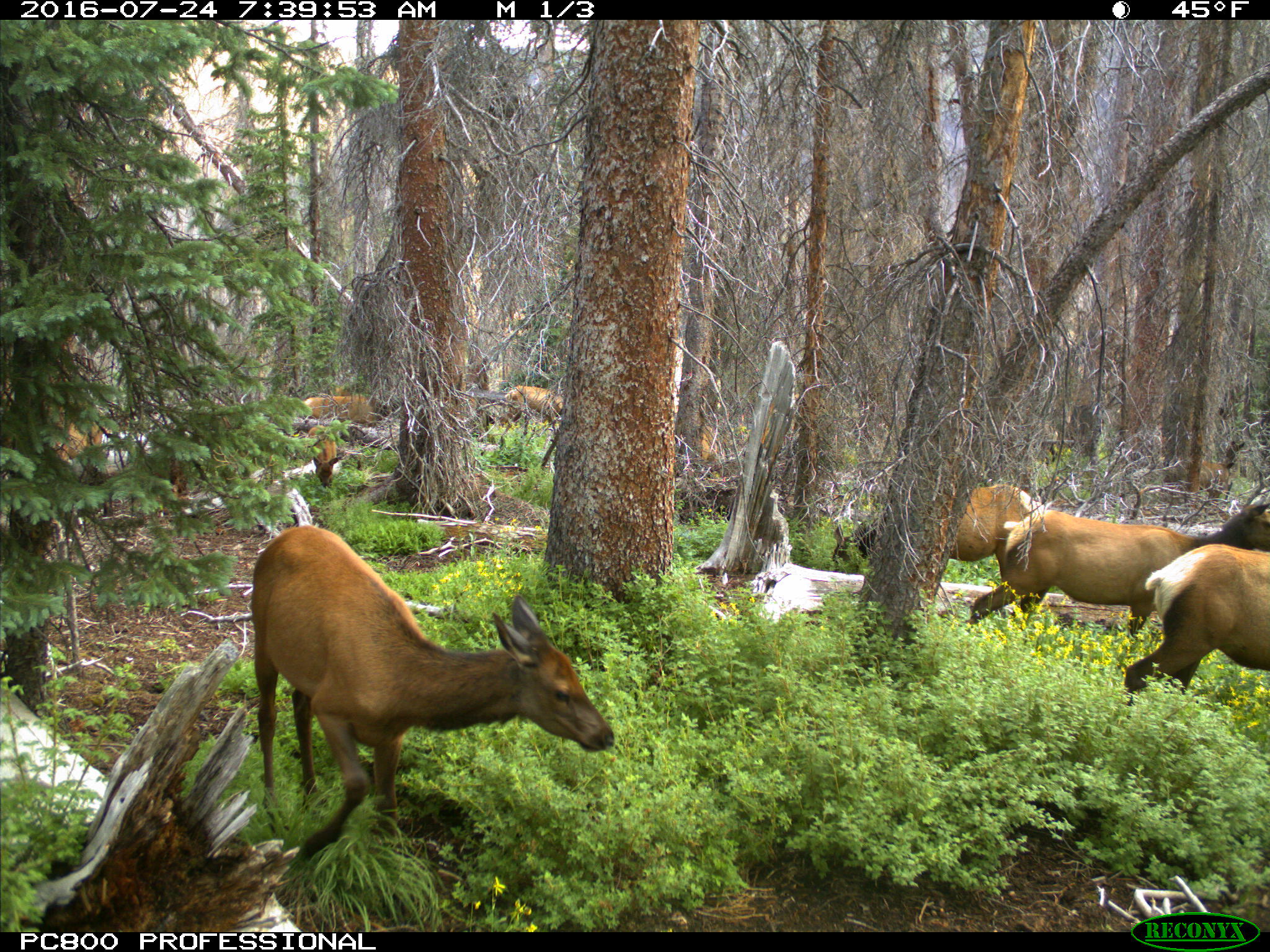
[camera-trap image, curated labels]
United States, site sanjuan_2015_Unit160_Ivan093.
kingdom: Animalia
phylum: Chordata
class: Mammalia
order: Artiodactyla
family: Cervidae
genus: Cervus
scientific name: Cervus elaphus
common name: red deer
Cervus elaphus (red deer).